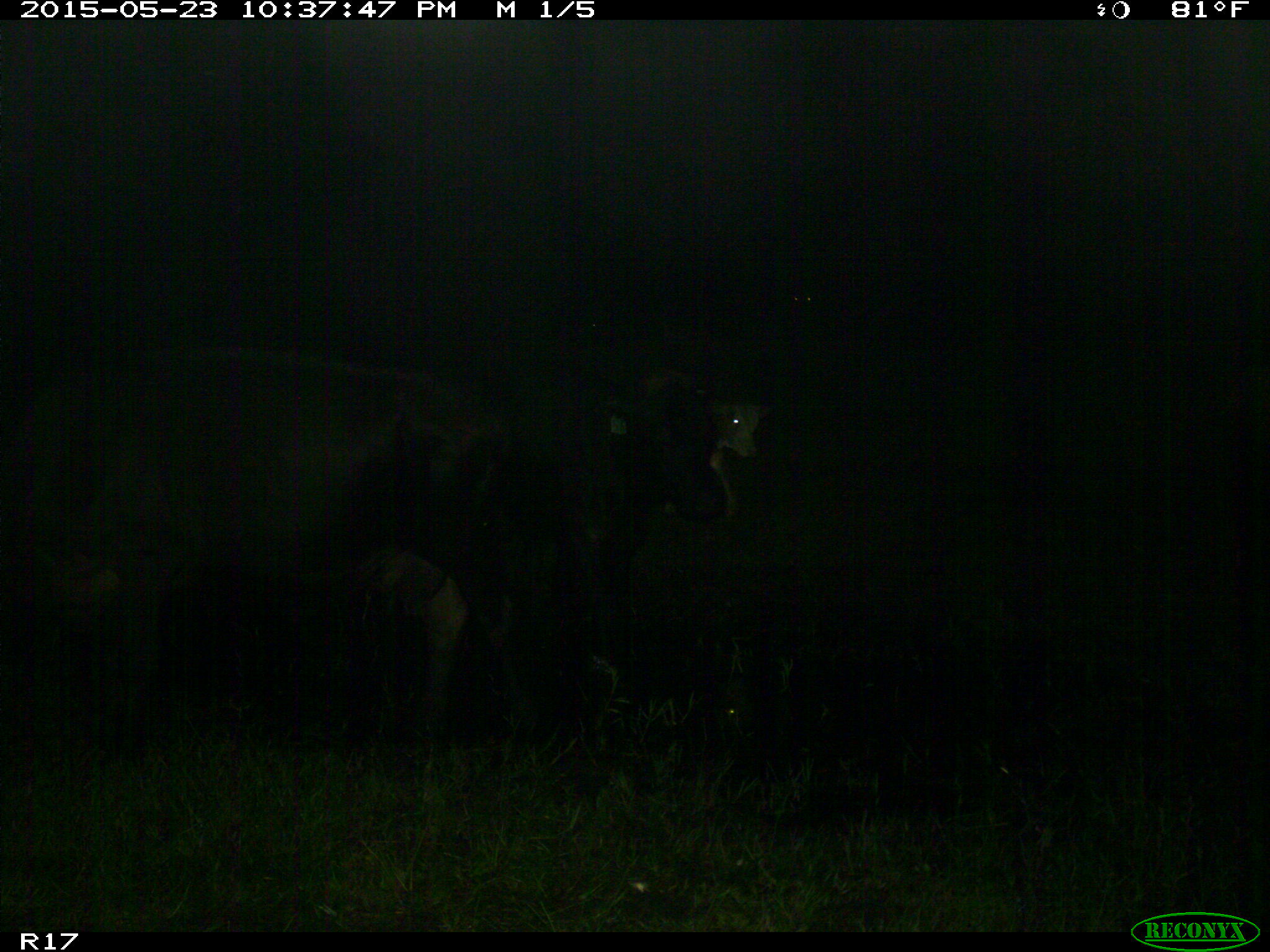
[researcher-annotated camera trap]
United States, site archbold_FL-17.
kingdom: Animalia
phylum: Chordata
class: Mammalia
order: Artiodactyla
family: Bovidae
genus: Bos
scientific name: Bos taurus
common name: domestic cow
Bos taurus (domestic cow).